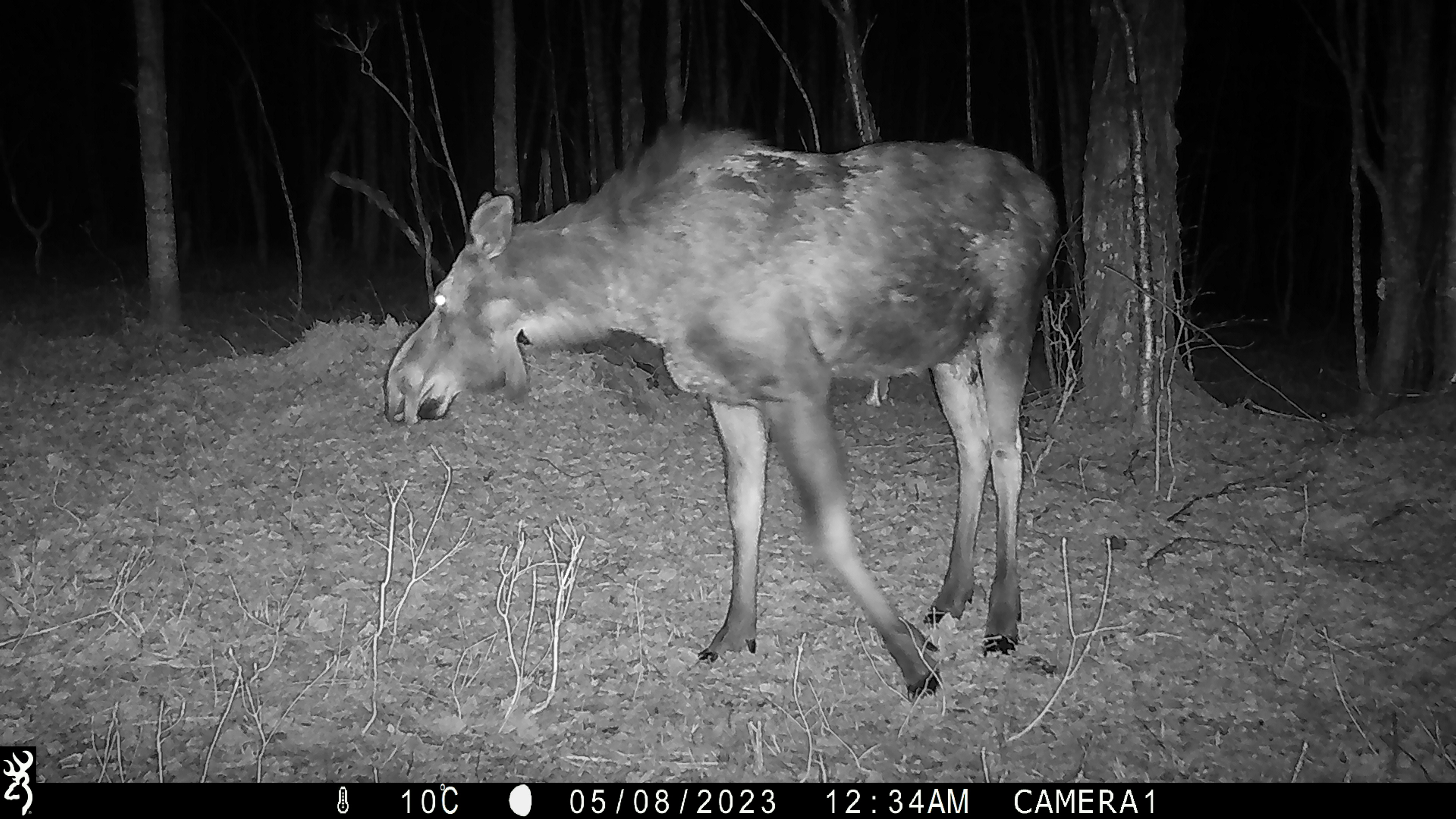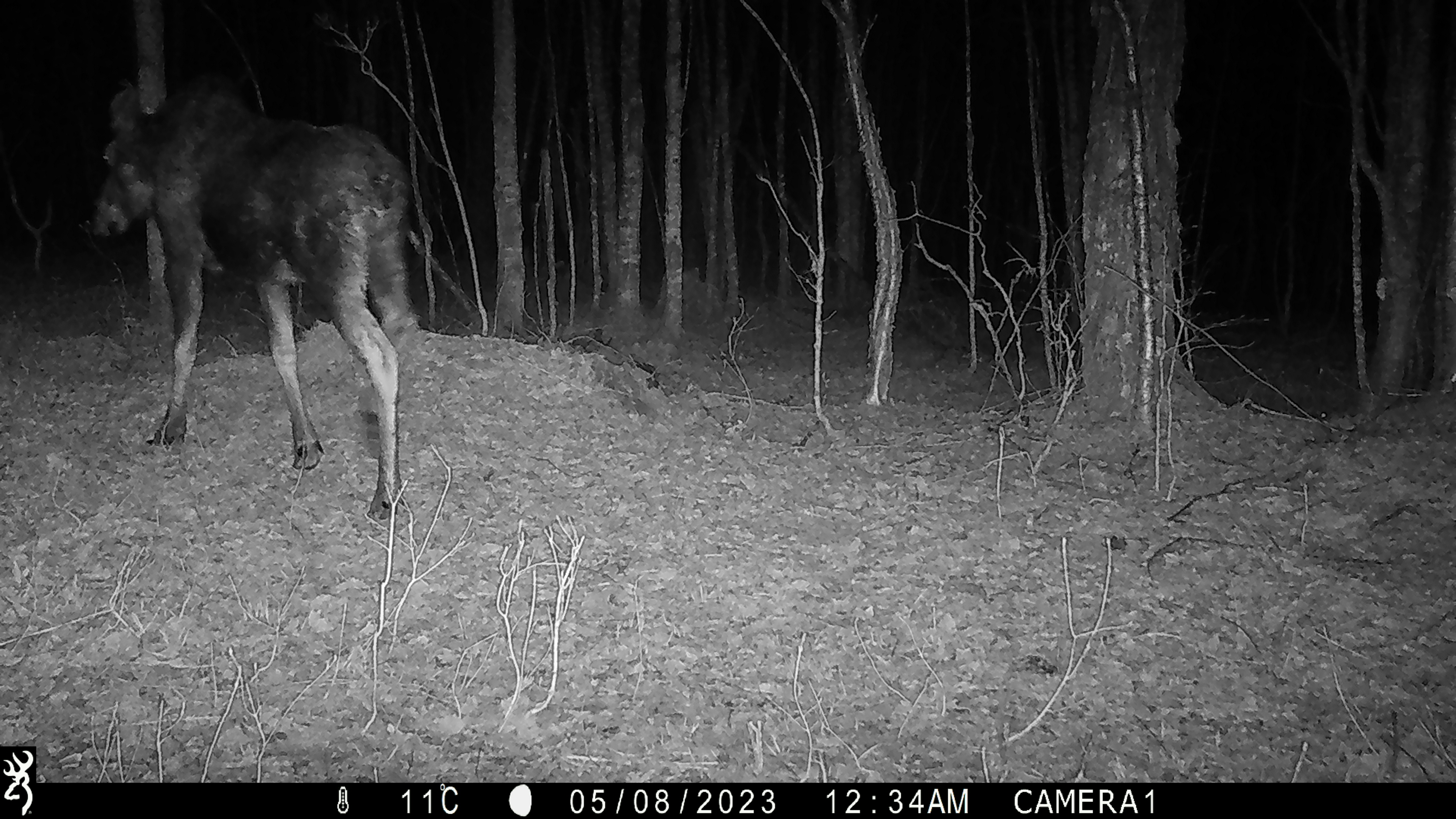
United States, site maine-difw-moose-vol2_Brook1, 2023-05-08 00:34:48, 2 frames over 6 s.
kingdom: Animalia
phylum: Chordata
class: Mammalia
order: Artiodactyla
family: Cervidae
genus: Alces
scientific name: Alces alces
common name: moose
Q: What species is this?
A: Moose (Alces alces).